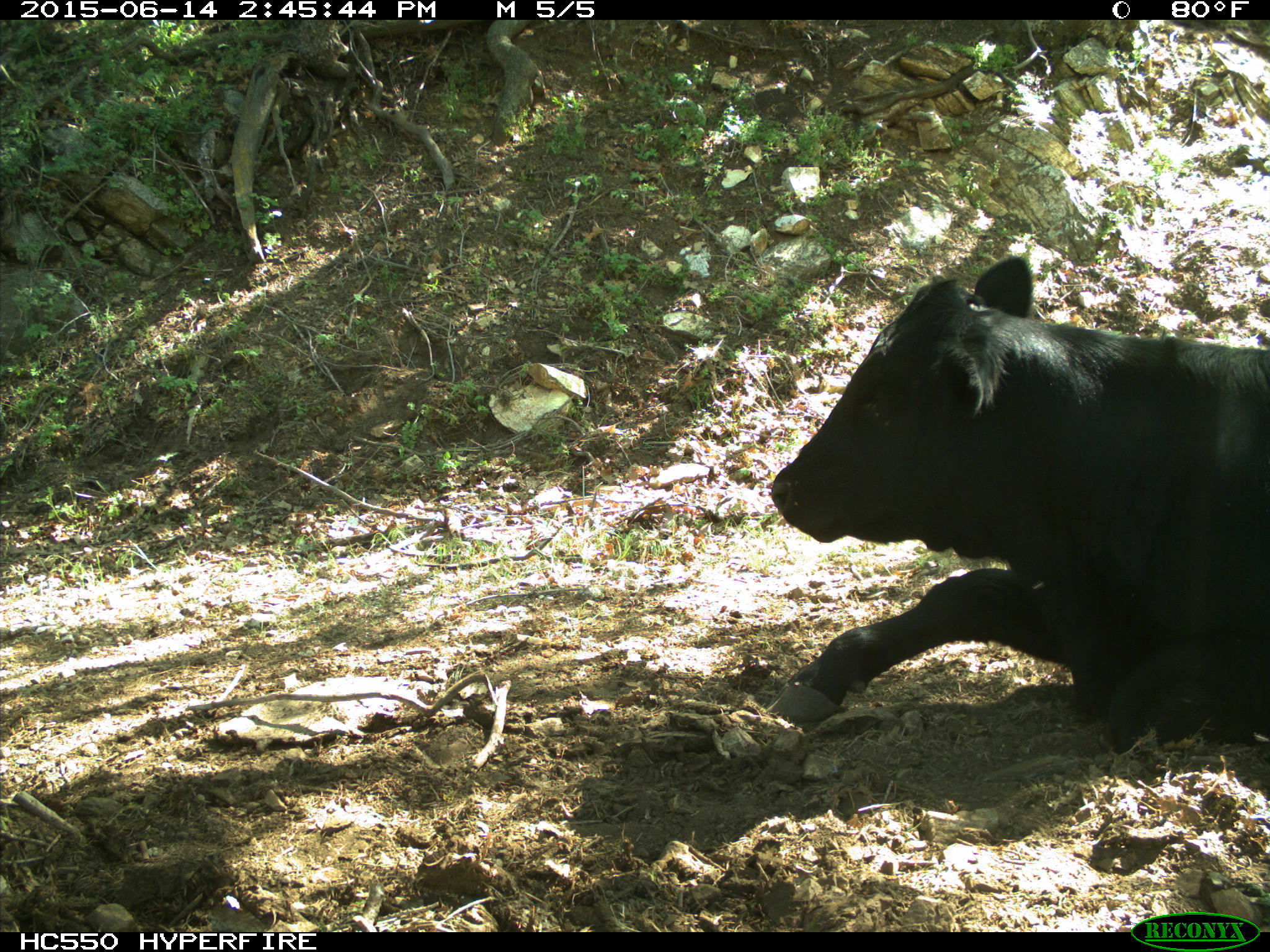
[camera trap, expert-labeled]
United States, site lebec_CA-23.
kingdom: Animalia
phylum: Chordata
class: Mammalia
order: Artiodactyla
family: Bovidae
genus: Bos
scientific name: Bos taurus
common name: domestic cow